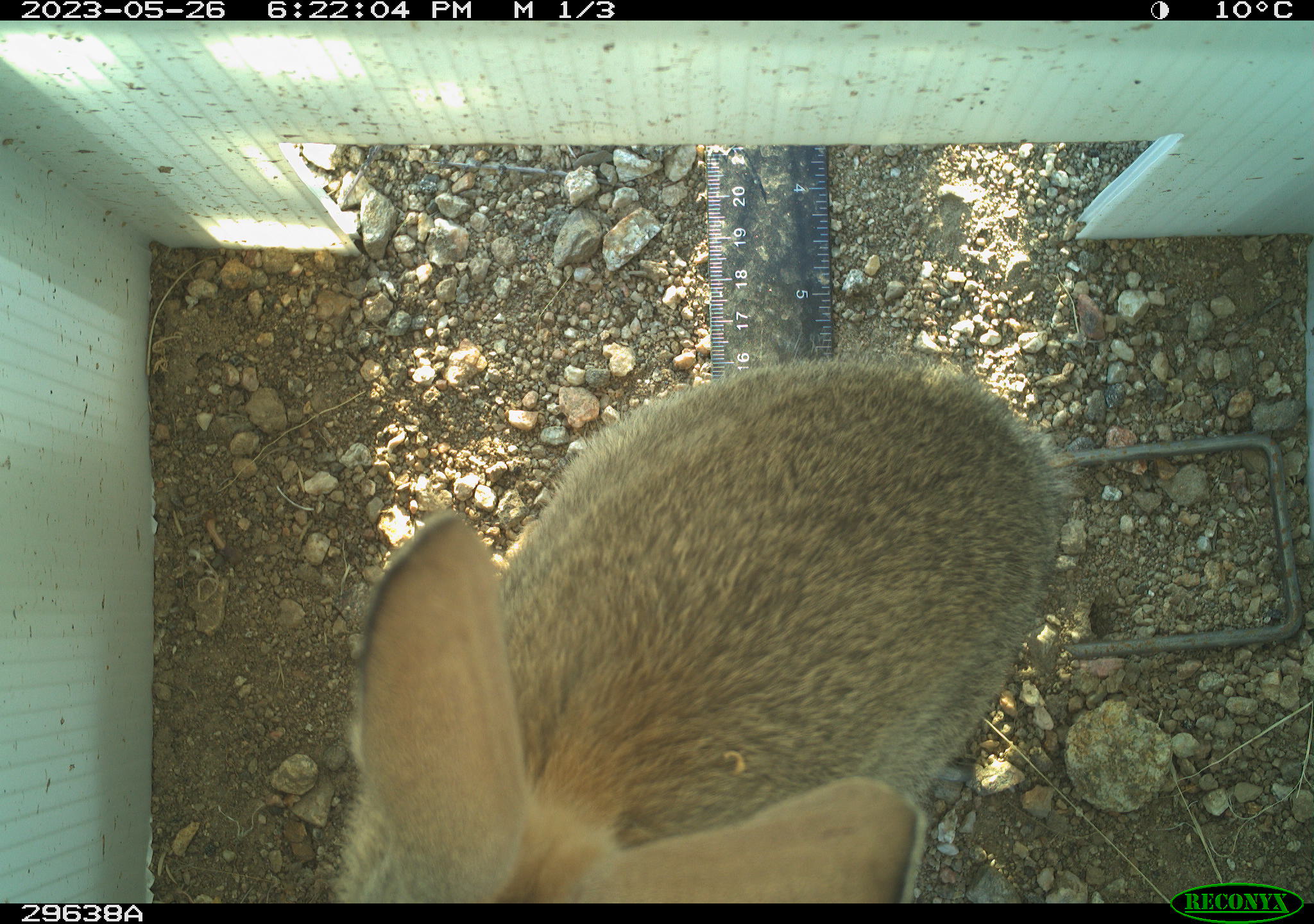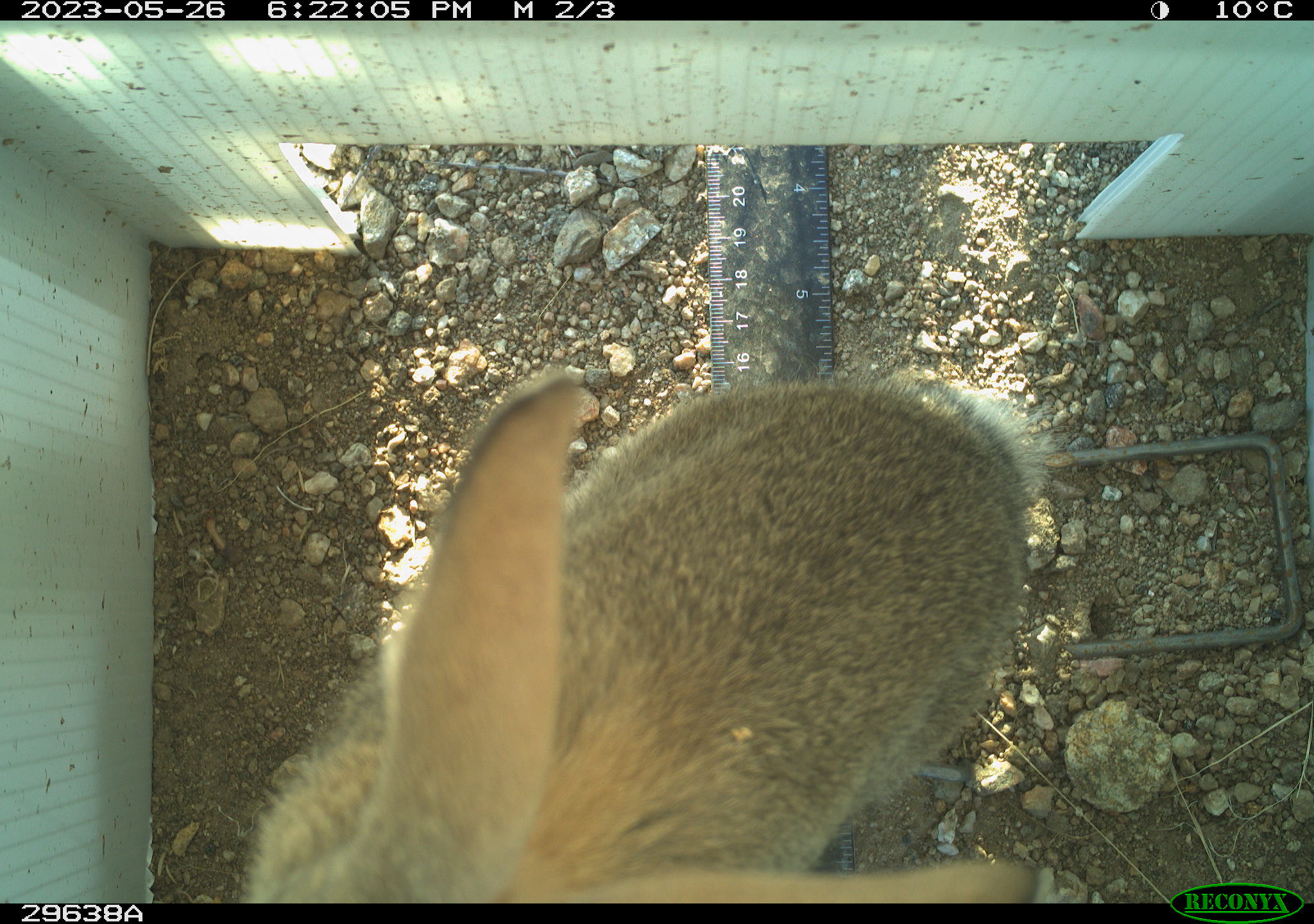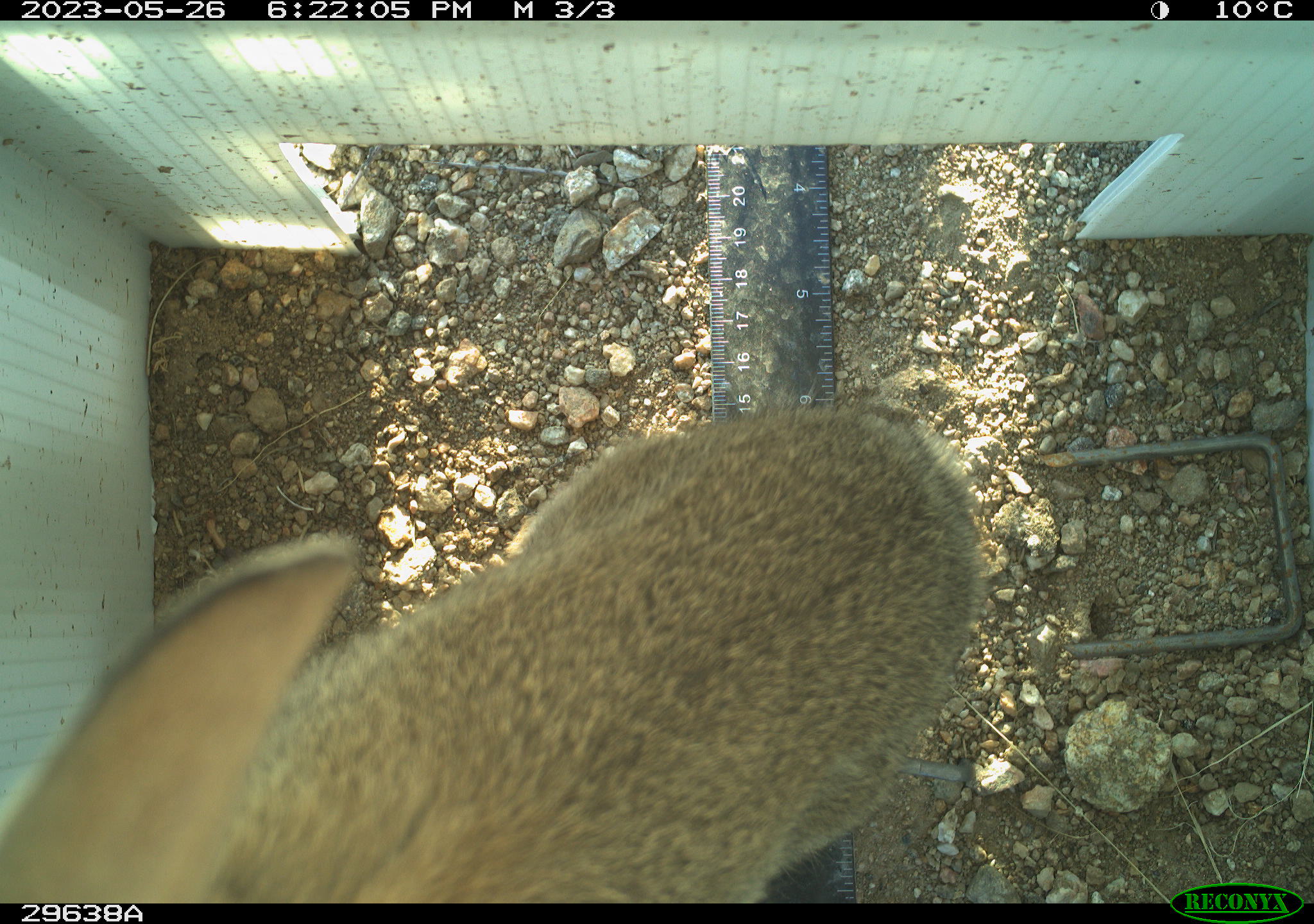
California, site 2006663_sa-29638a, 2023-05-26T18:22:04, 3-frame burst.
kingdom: Animalia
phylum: Chordata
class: Mammalia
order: Lagomorpha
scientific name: Lagomorpha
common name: hares, rabbits, and pikas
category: lagomorpha order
Lagomorpha order (hares, rabbits, and pikas) (Lagomorpha).